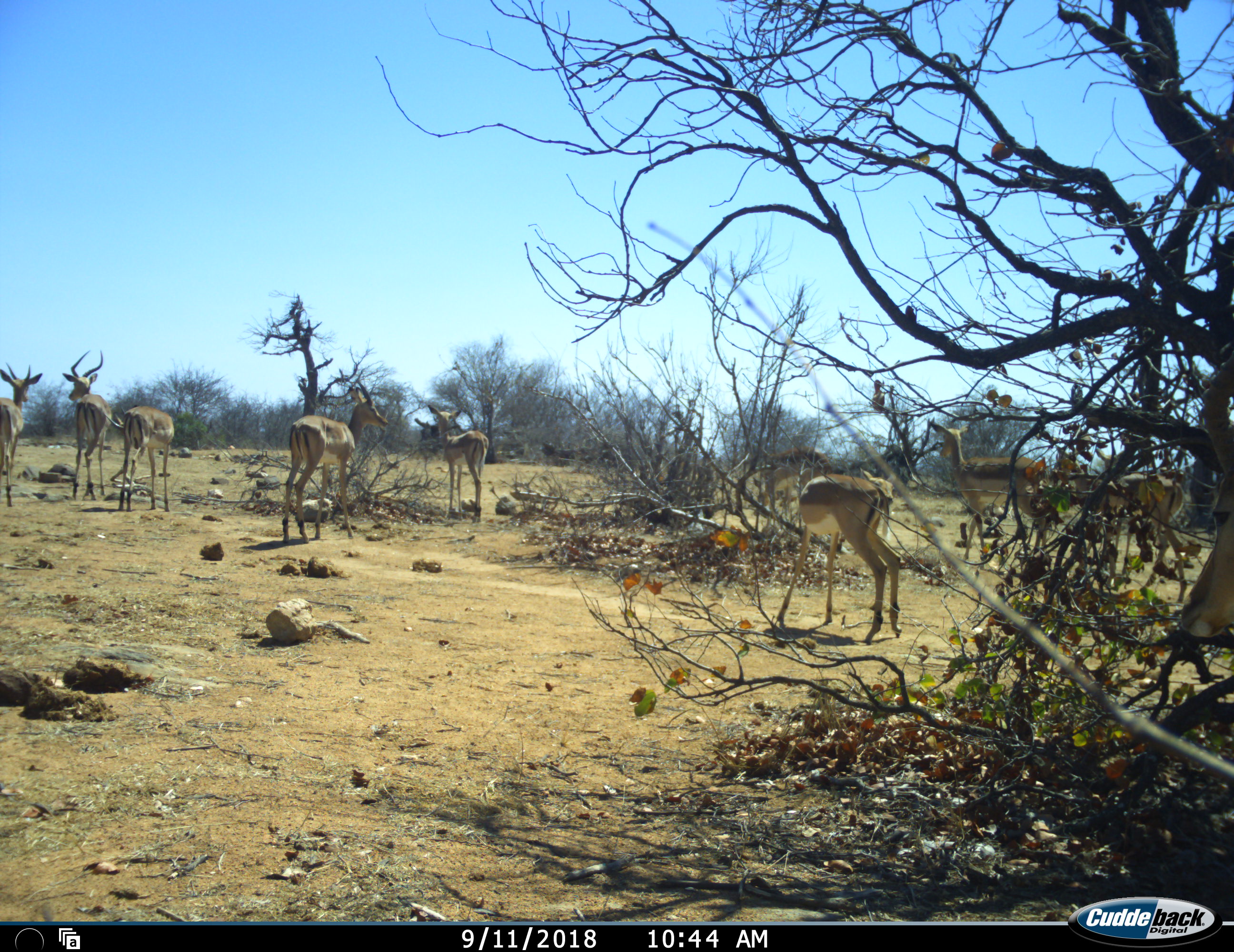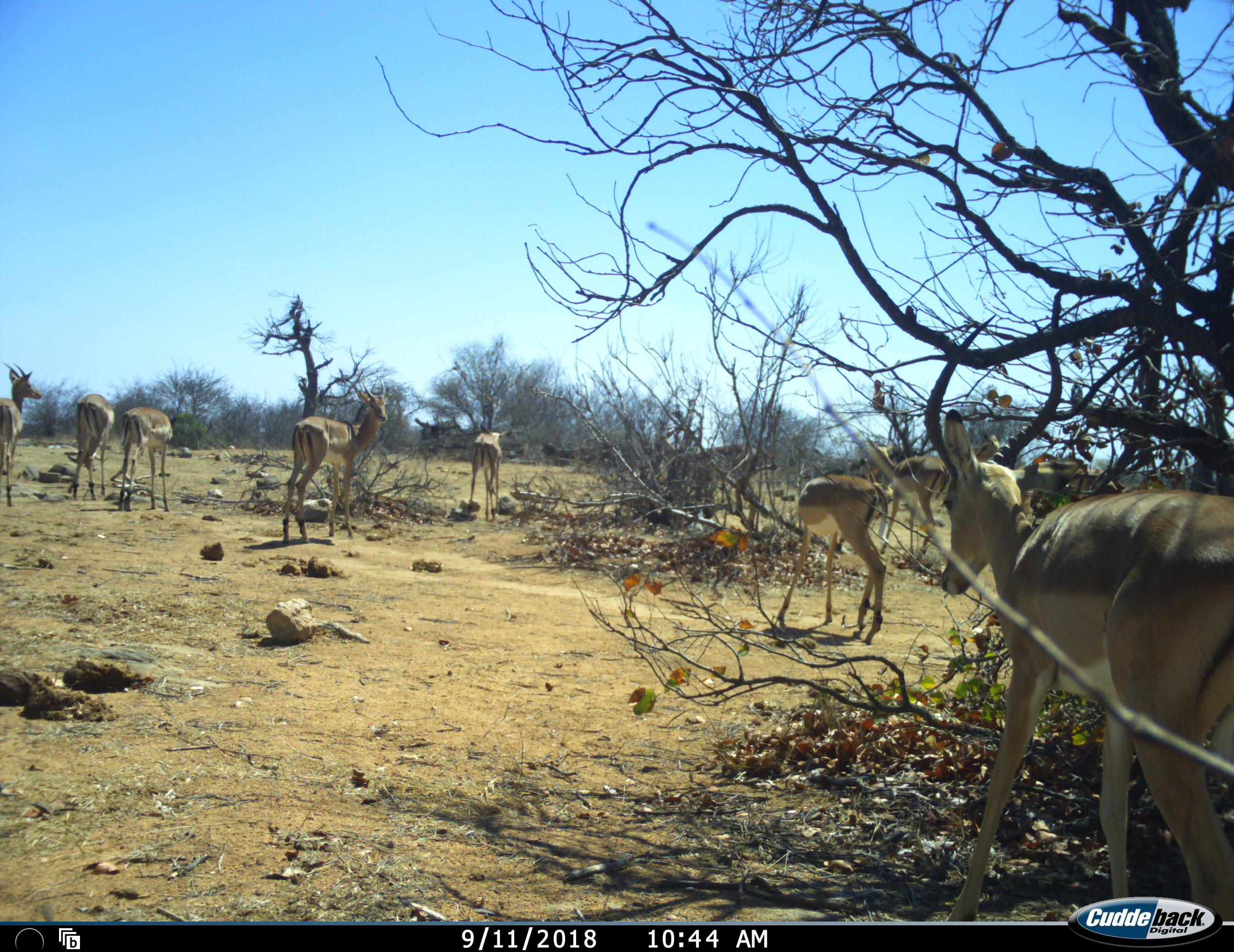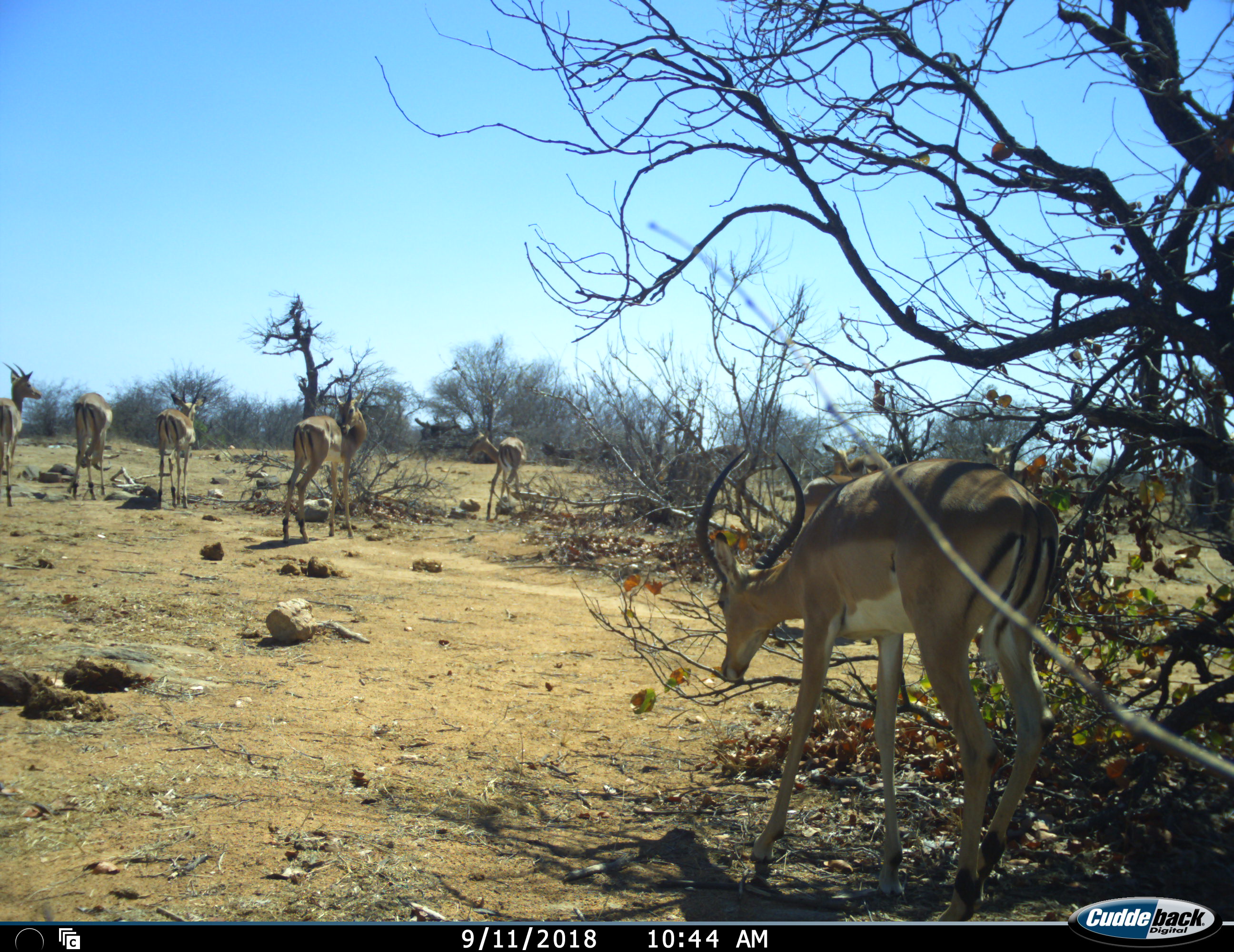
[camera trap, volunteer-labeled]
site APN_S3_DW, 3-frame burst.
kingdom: Animalia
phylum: Chordata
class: Mammalia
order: Artiodactyla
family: Bovidae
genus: Aepyceros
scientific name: Aepyceros melampus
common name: impala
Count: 10.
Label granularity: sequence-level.